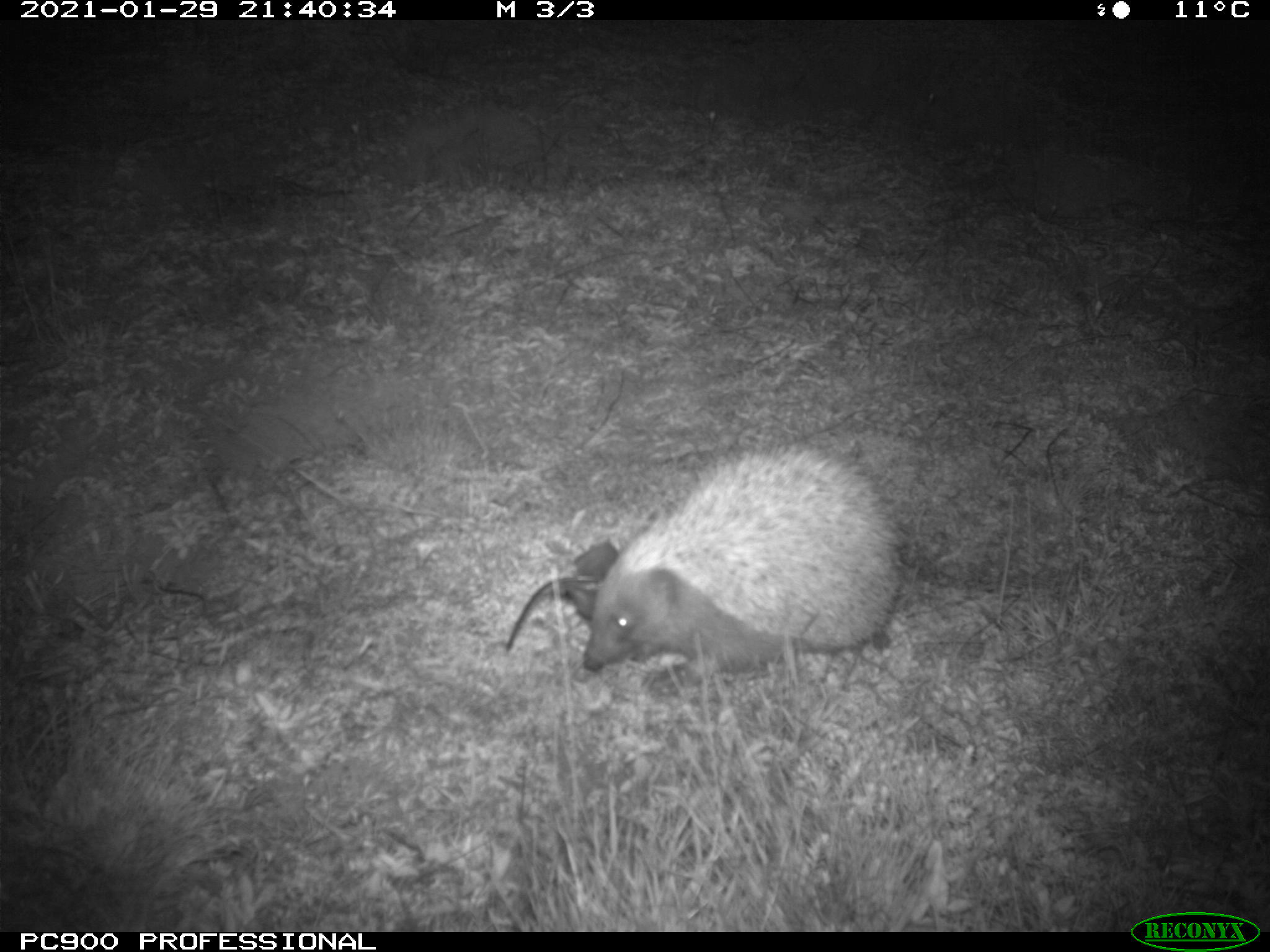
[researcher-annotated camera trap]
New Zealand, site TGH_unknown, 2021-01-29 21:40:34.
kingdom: Animalia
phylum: Chordata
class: Mammalia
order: Eulipotyphla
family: Erinaceidae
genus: Erinaceus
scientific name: Erinaceus europaeus europaeus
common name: european hedgehog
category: hedgehog